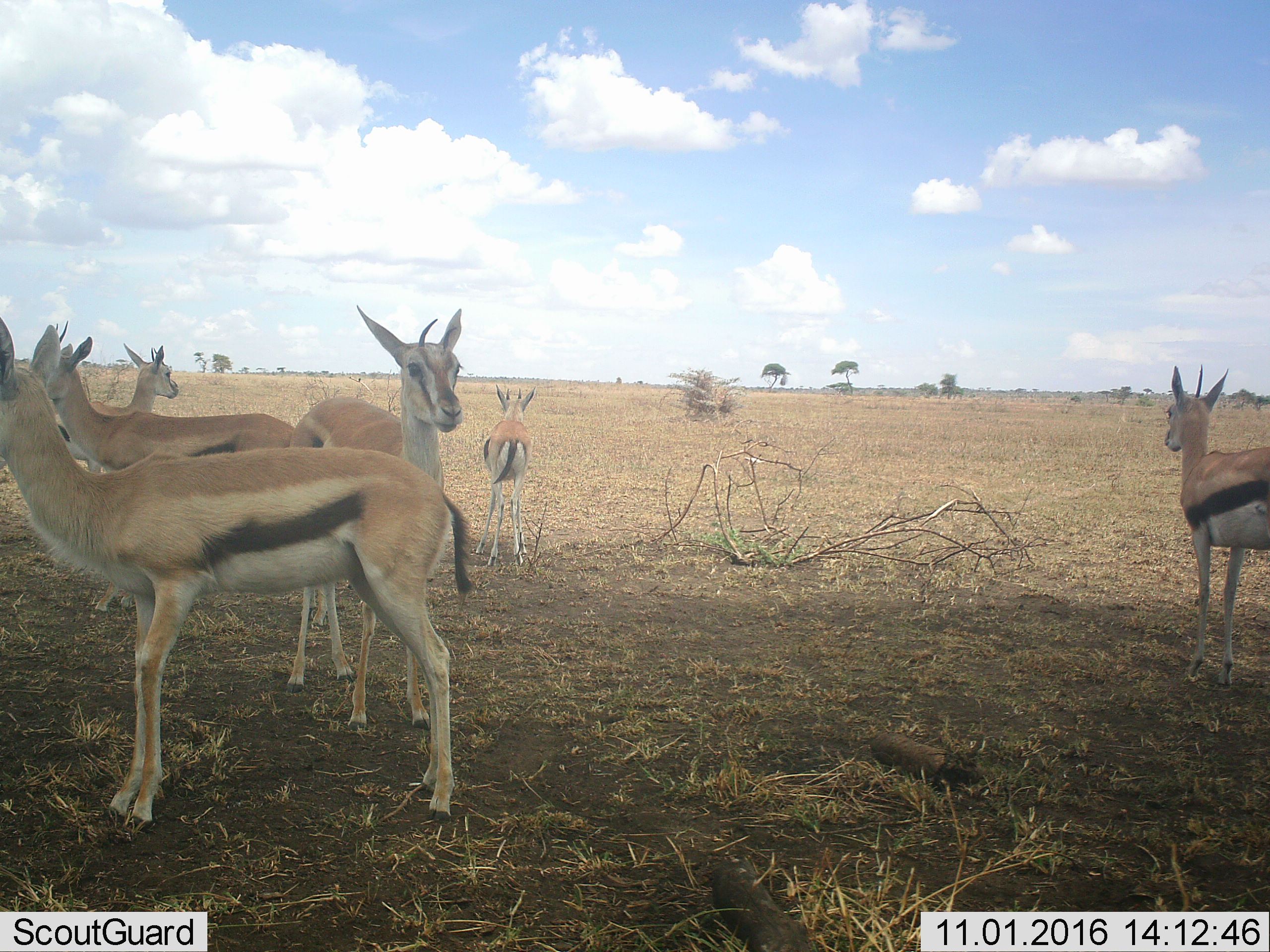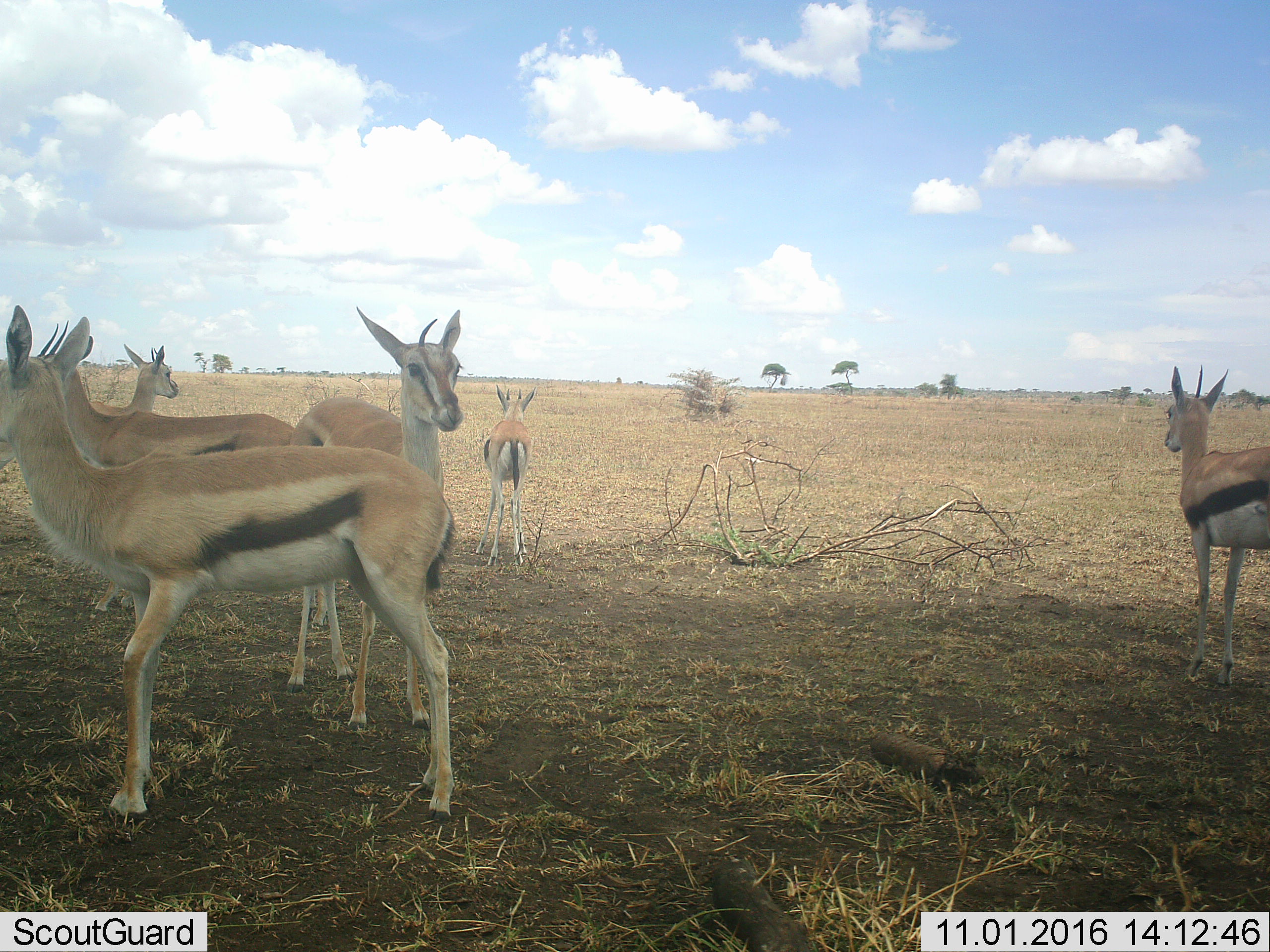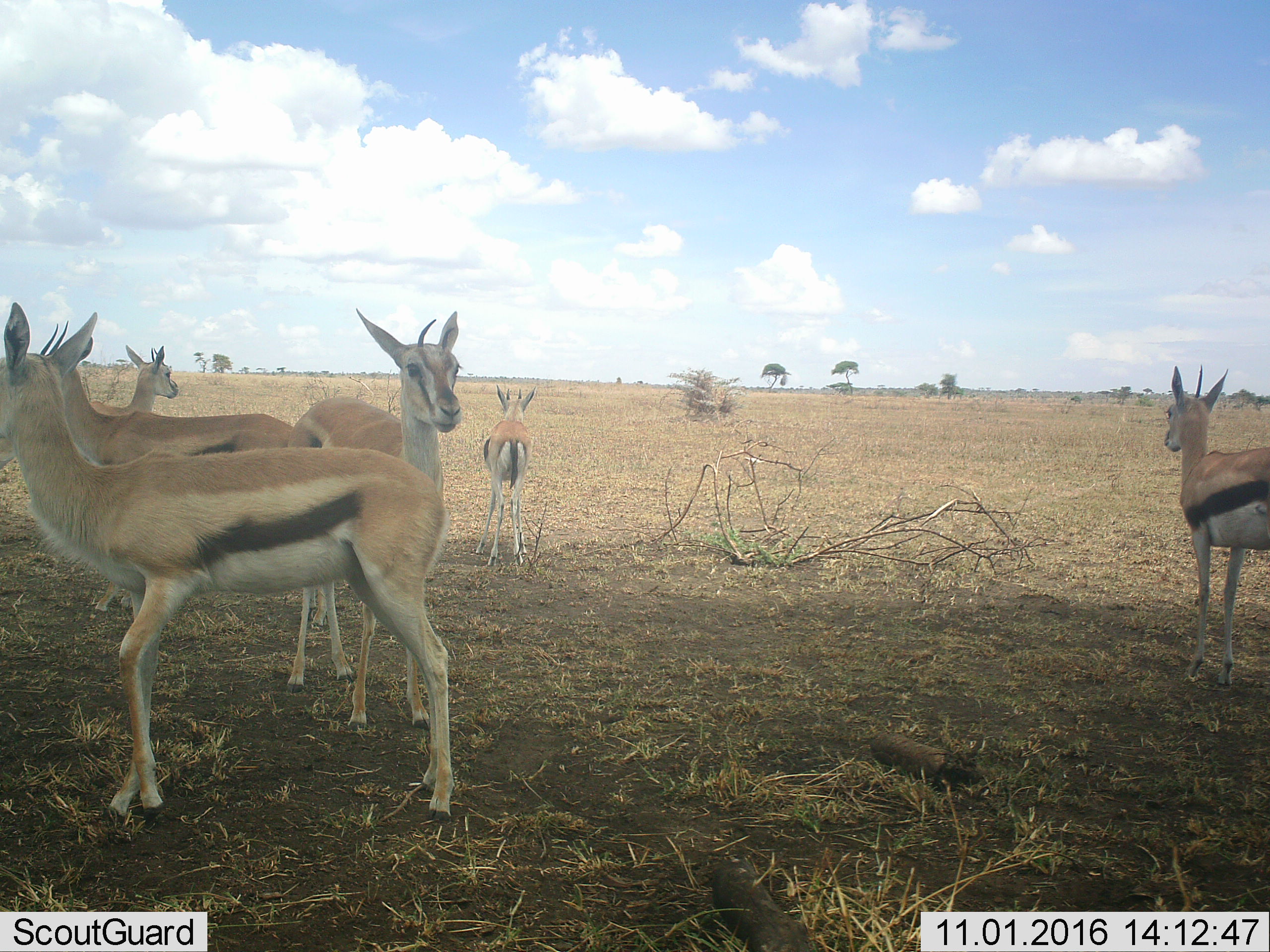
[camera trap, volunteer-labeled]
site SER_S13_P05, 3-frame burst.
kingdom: Animalia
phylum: Chordata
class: Mammalia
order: Artiodactyla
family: Bovidae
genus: Eudorcas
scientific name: Eudorcas thomsonii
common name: thomson's gazelle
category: gazellethomsons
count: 6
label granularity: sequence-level